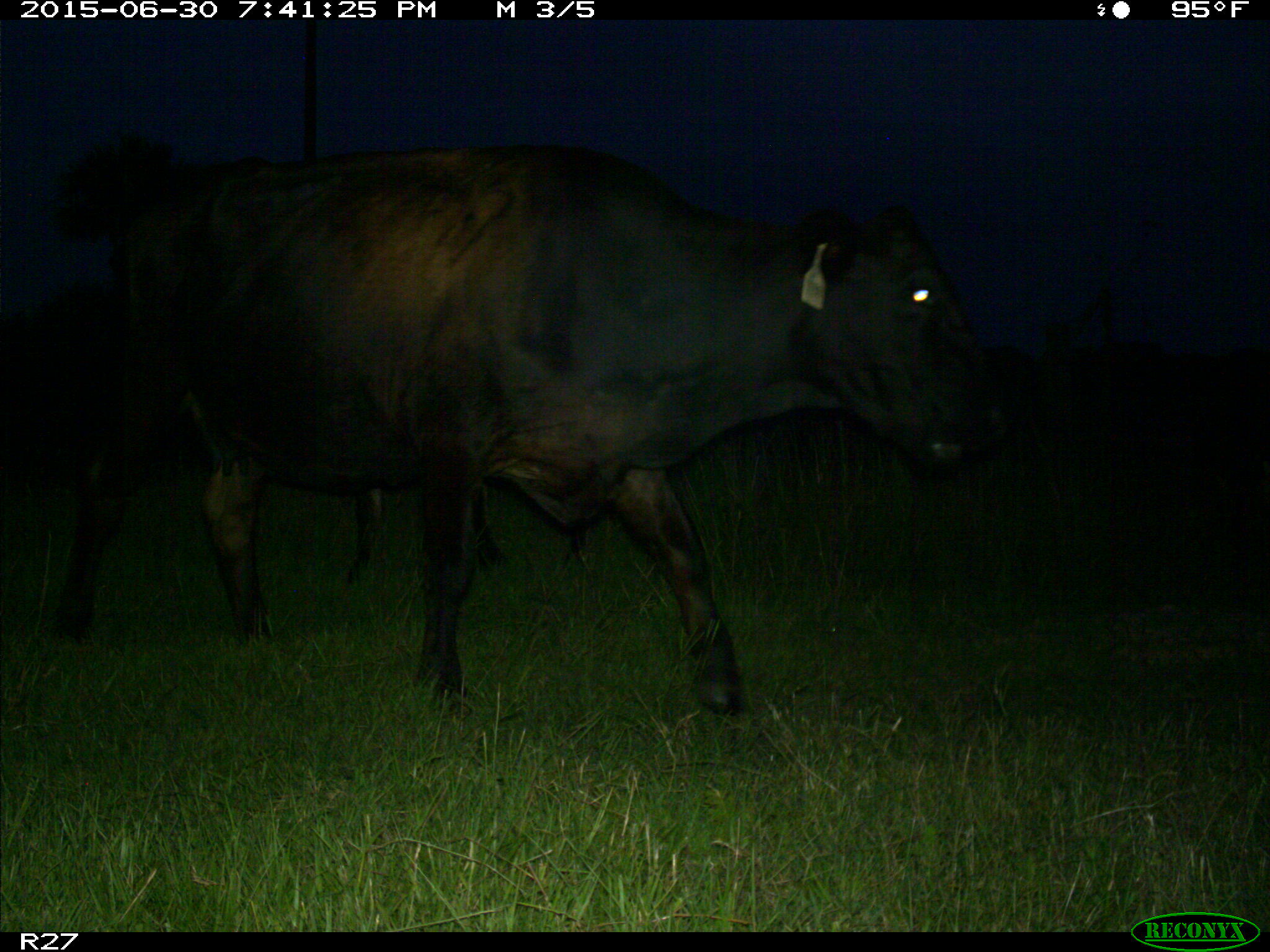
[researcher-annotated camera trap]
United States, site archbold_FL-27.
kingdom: Animalia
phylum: Chordata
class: Mammalia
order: Artiodactyla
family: Bovidae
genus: Bos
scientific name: Bos taurus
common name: domestic cow